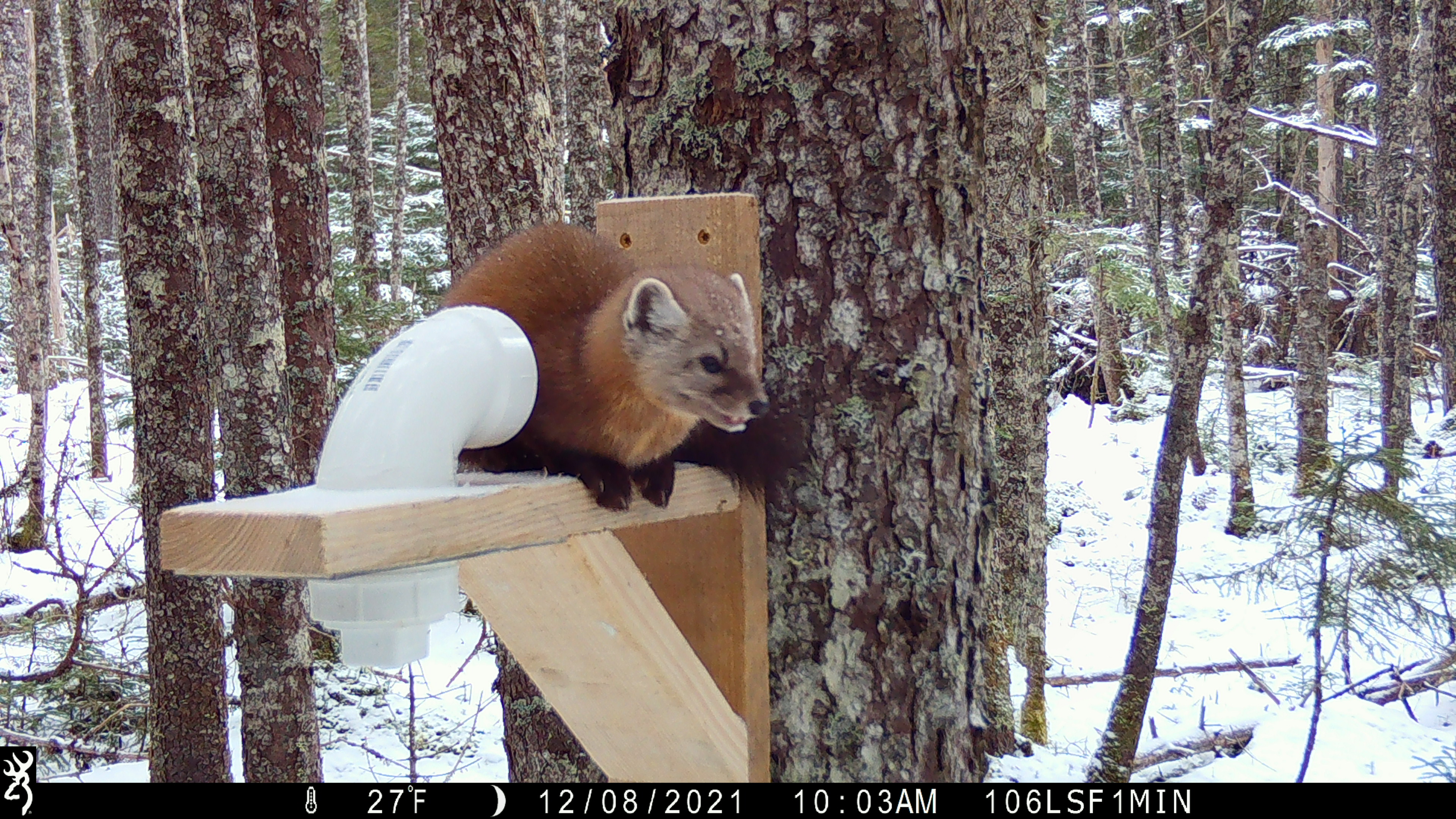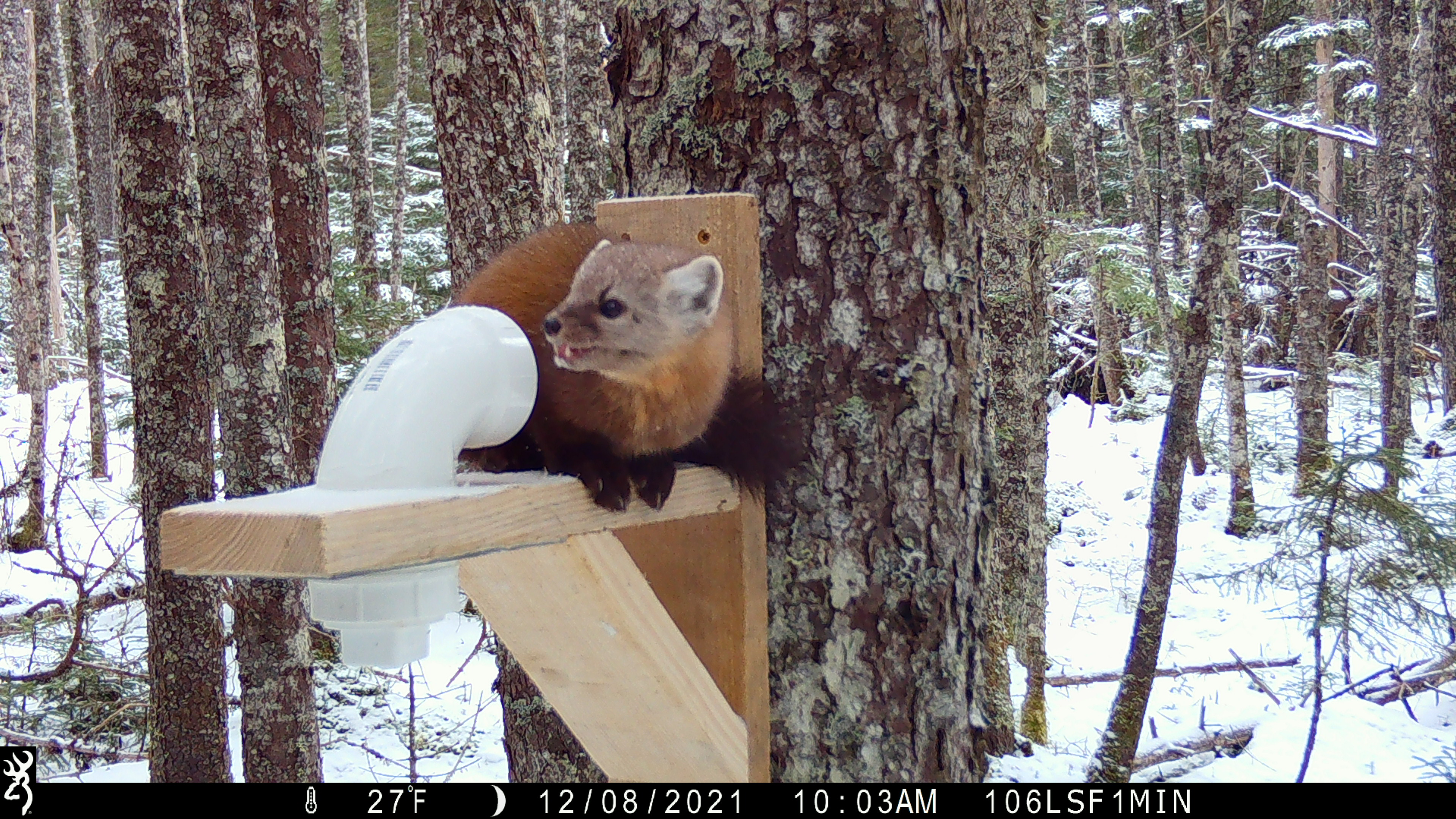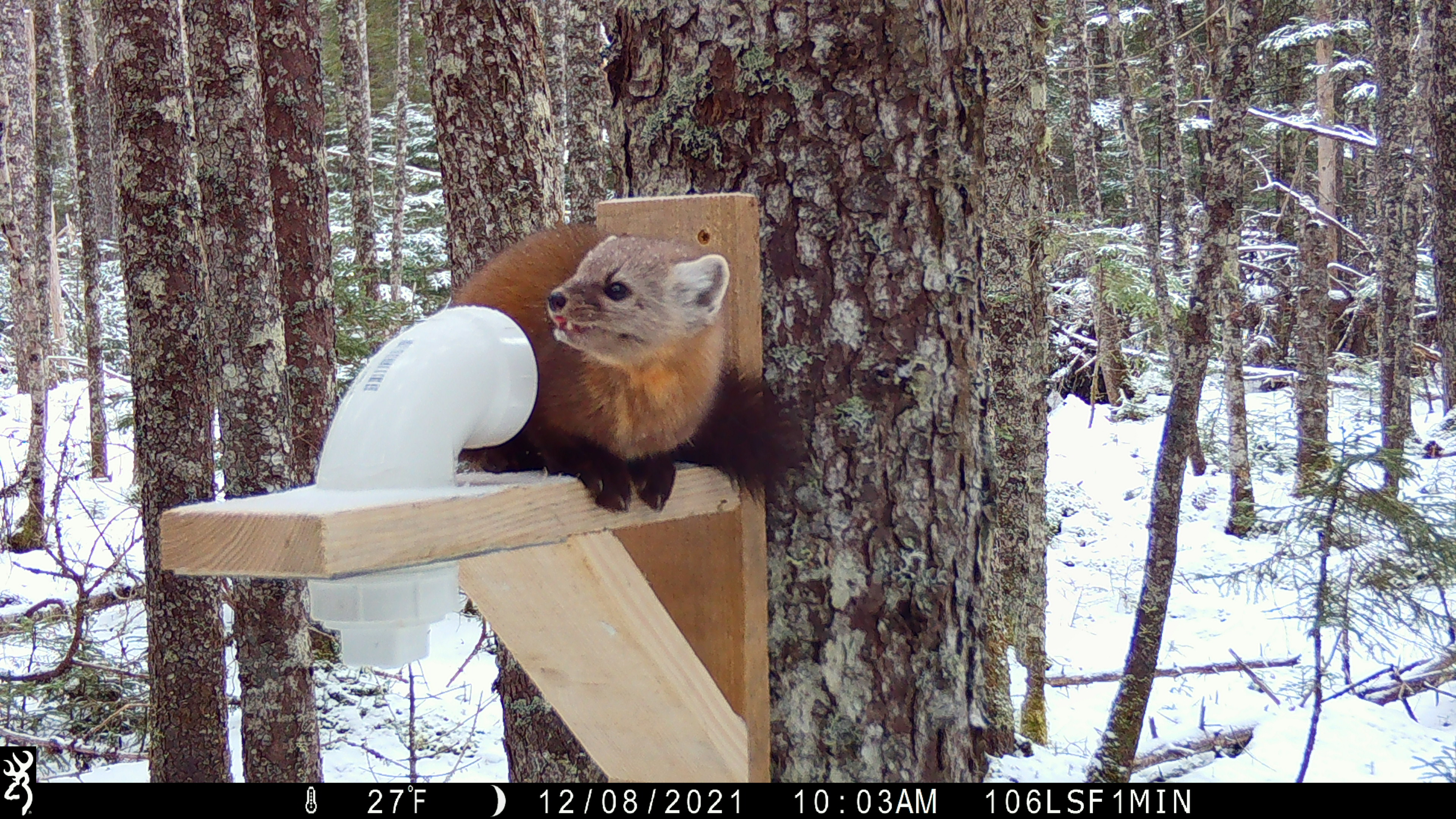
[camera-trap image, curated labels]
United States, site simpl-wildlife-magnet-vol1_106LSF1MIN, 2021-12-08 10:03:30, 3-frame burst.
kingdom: Animalia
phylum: Chordata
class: Mammalia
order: Carnivora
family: Mustelidae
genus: Martes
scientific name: Martes americana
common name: american marten